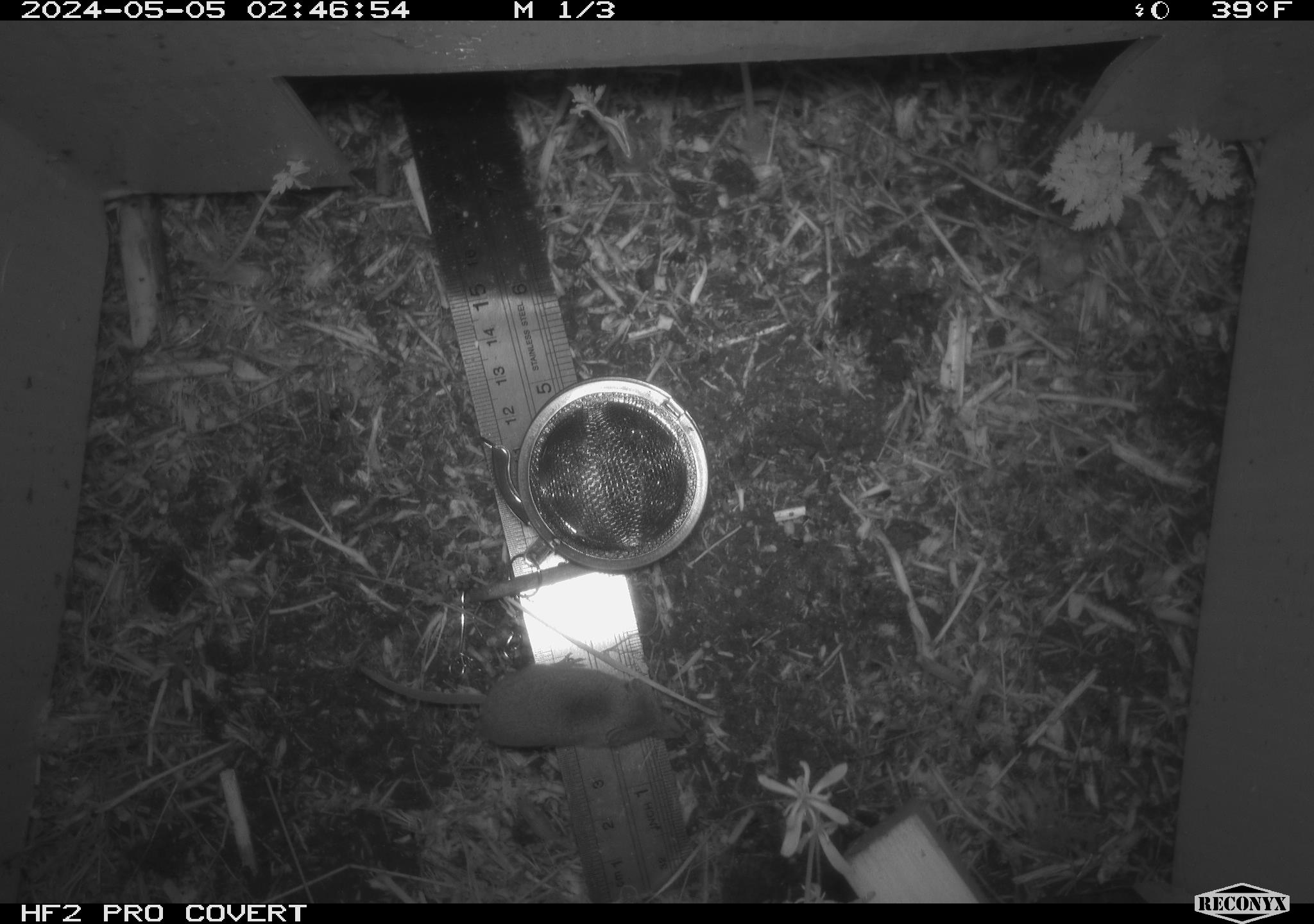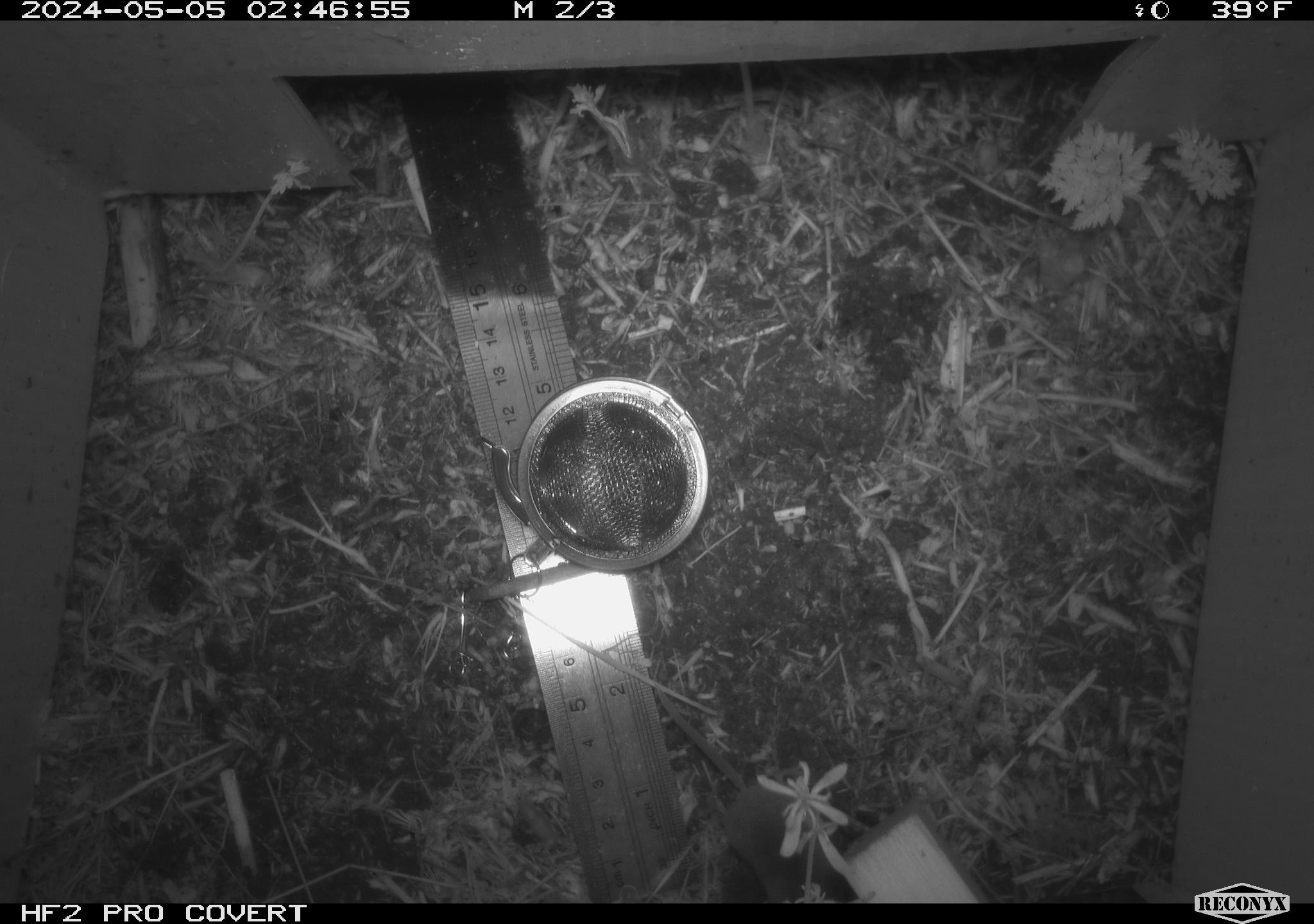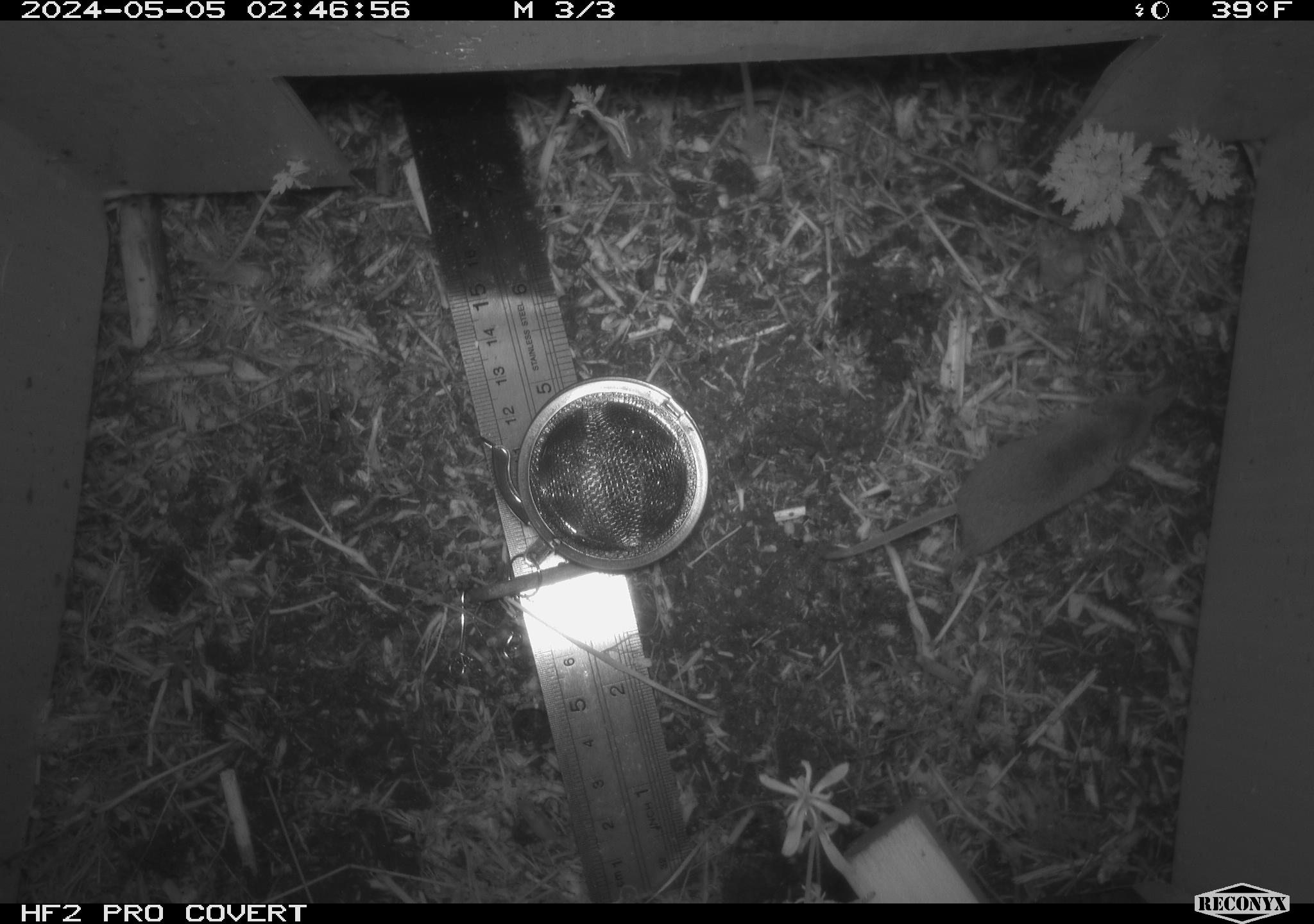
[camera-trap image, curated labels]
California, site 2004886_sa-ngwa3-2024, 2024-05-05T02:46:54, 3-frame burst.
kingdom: Animalia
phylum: Chordata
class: Mammalia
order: Eulipotyphla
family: Soricidae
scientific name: Soricidae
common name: shrews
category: soricidae family